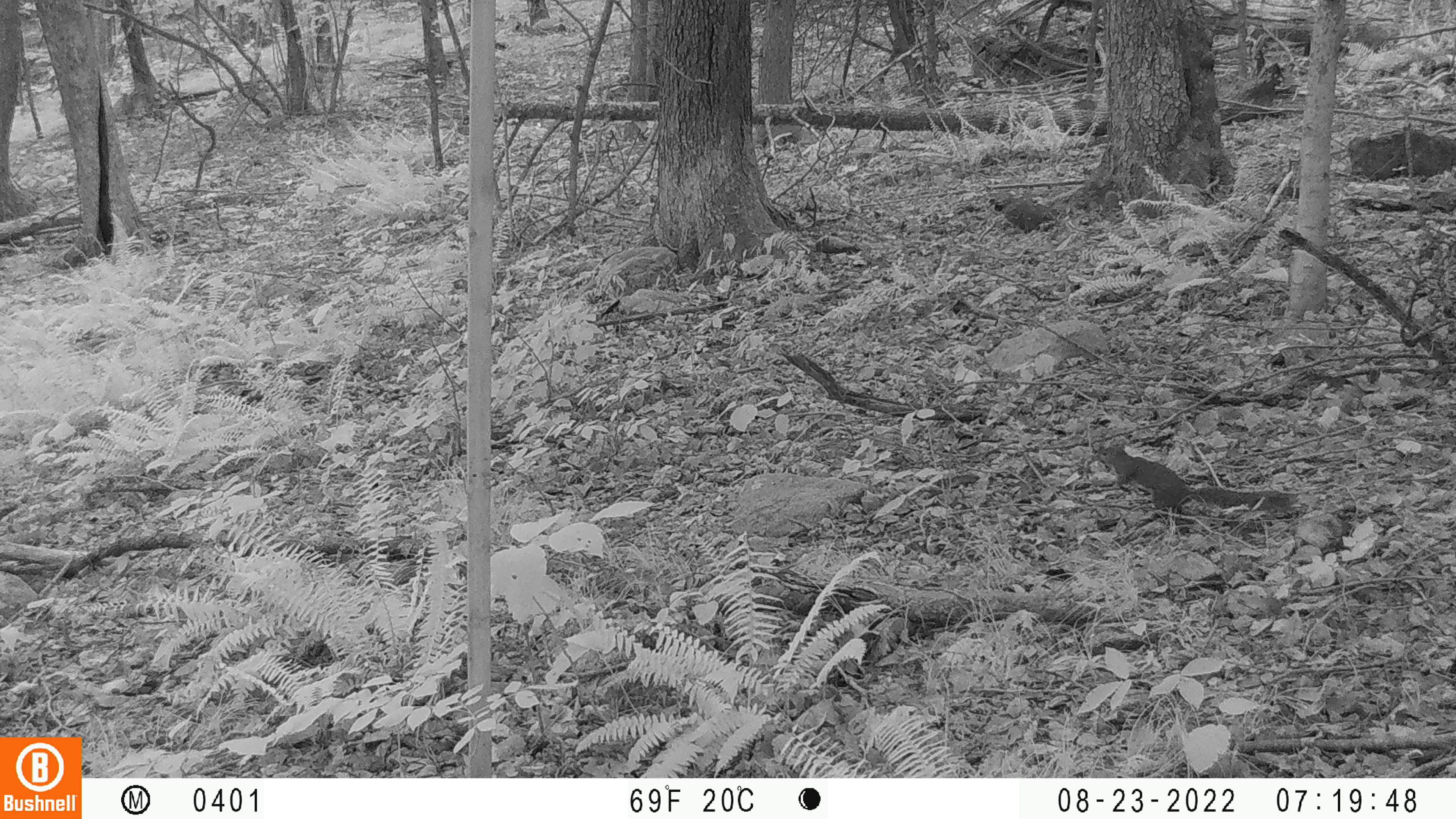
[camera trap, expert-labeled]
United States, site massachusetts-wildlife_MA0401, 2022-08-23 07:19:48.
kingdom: Animalia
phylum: Chordata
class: Mammalia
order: Rodentia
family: Sciuridae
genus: Sciurus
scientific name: Sciurus carolinensis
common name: gray squirrel